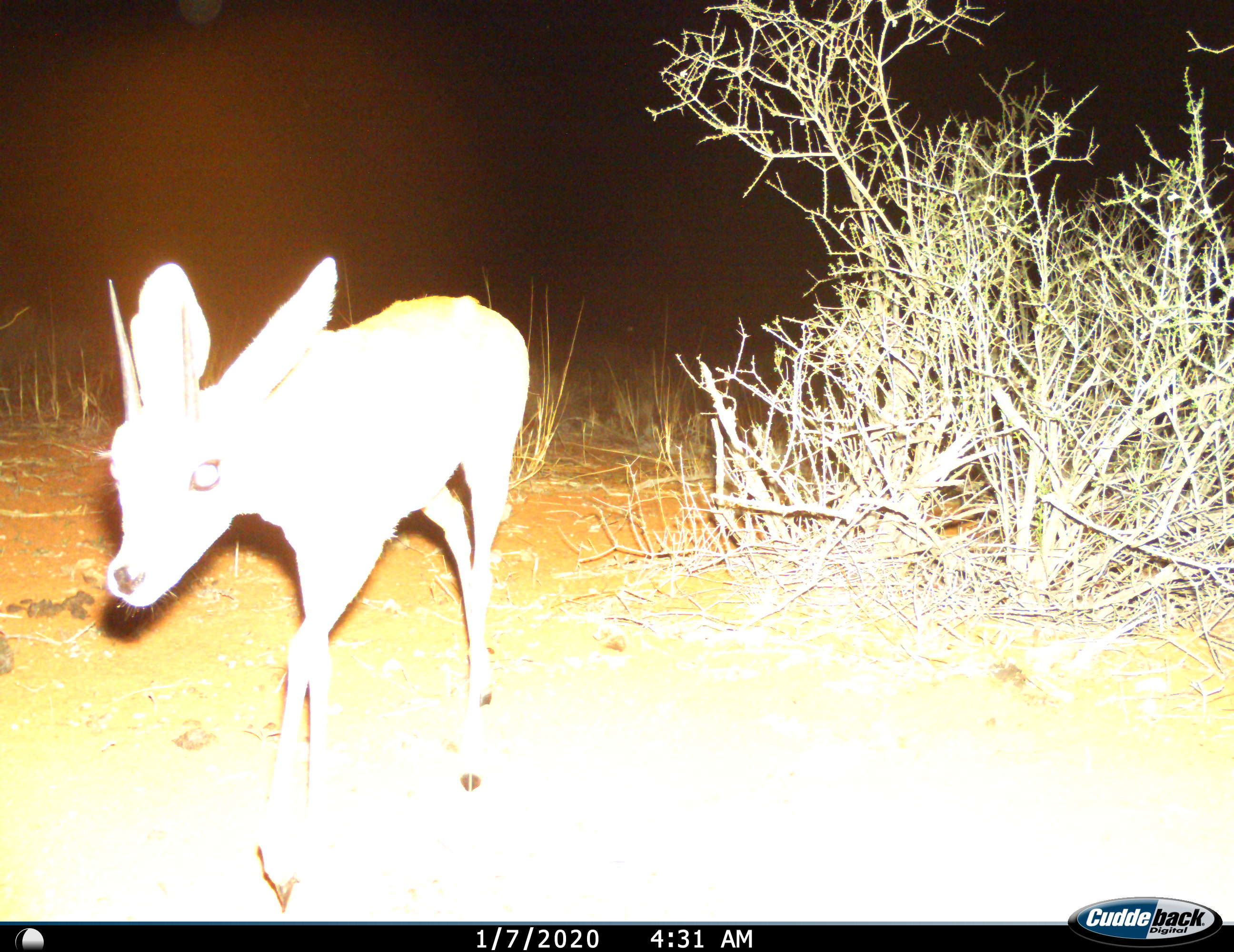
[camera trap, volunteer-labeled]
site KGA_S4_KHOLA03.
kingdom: Animalia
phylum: Chordata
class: Mammalia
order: Artiodactyla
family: Bovidae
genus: Raphicerus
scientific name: Raphicerus campestris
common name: steenbok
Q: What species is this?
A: Steenbok (Raphicerus campestris).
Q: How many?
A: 1.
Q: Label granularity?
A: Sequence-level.